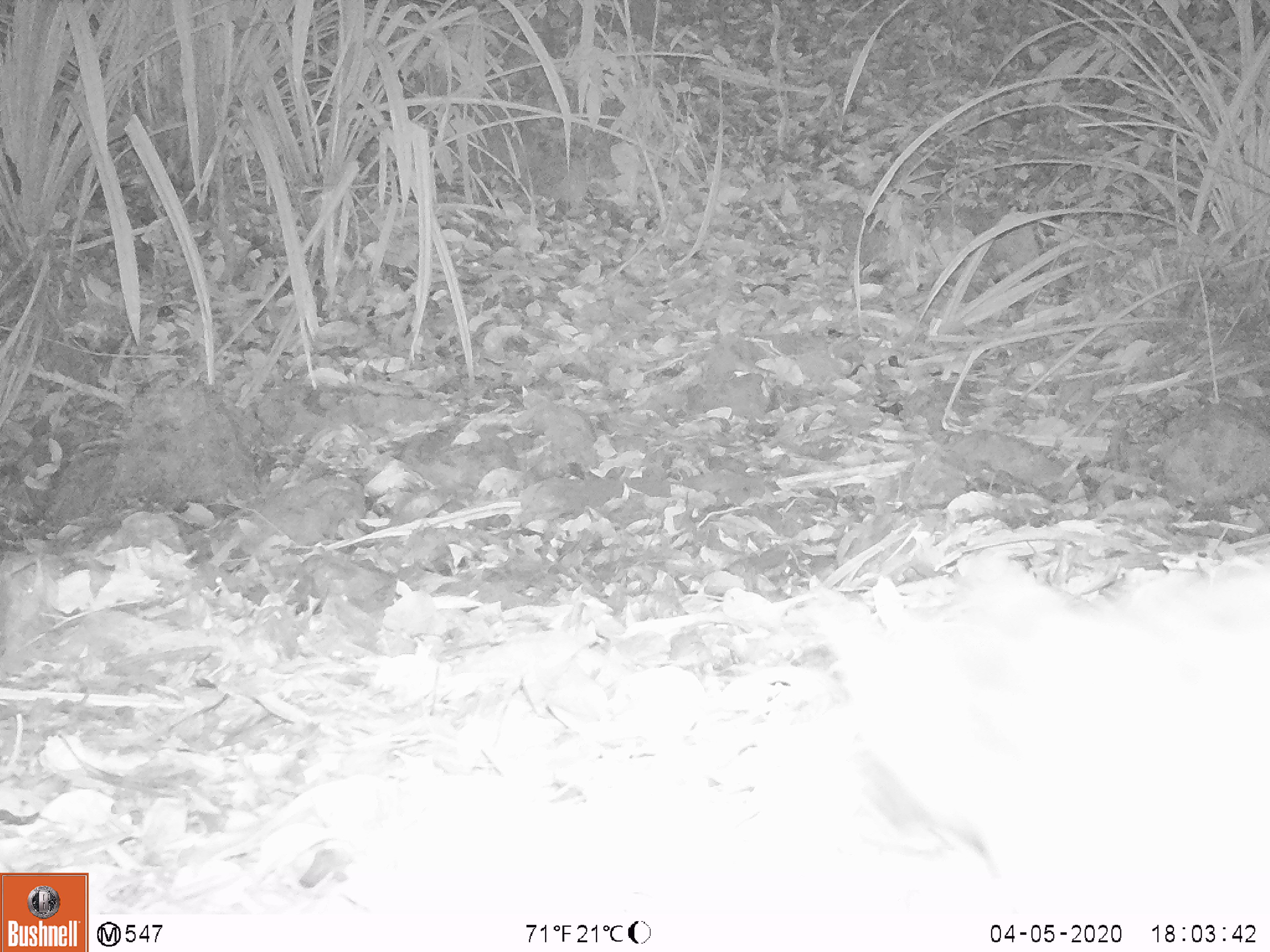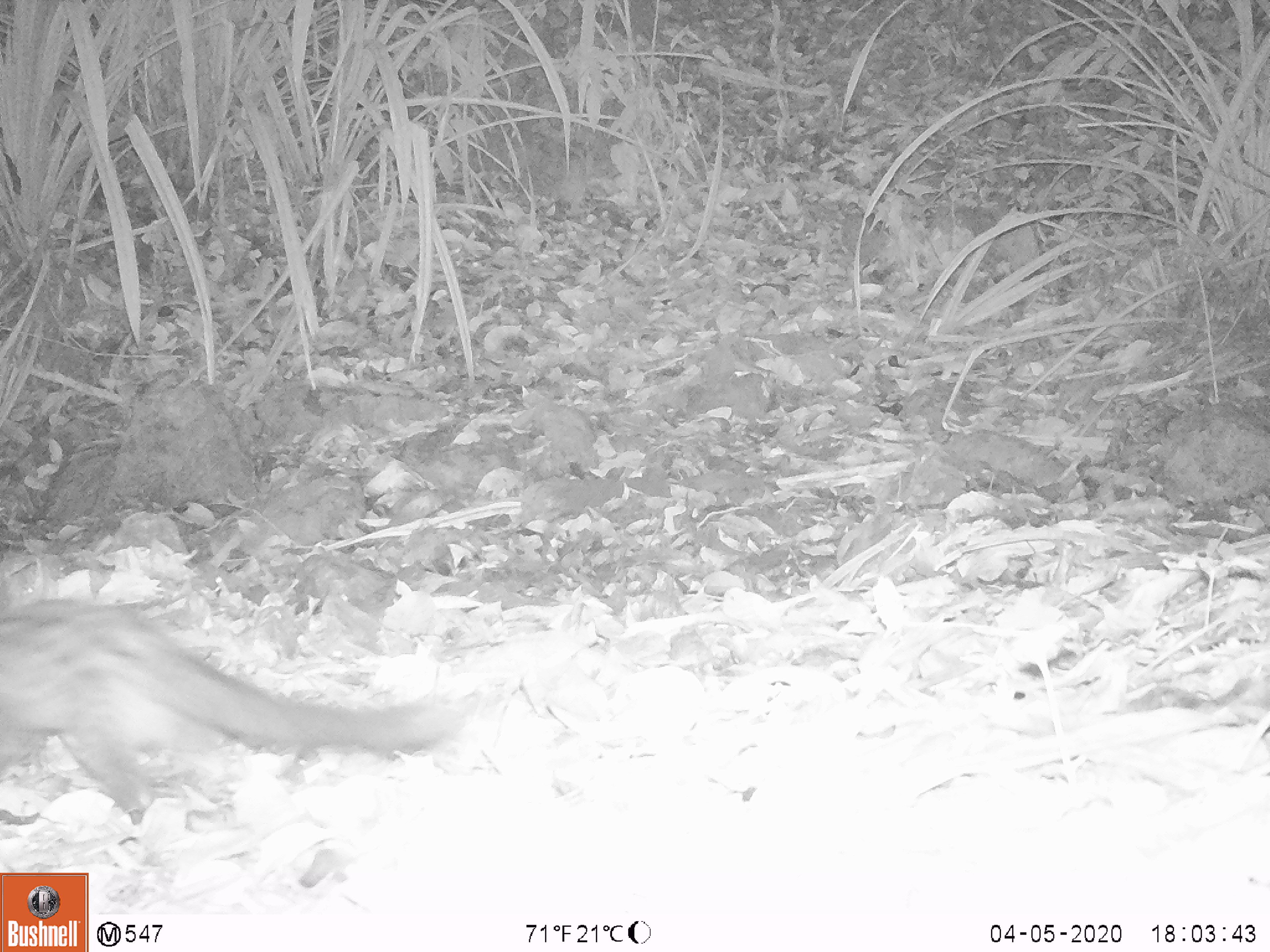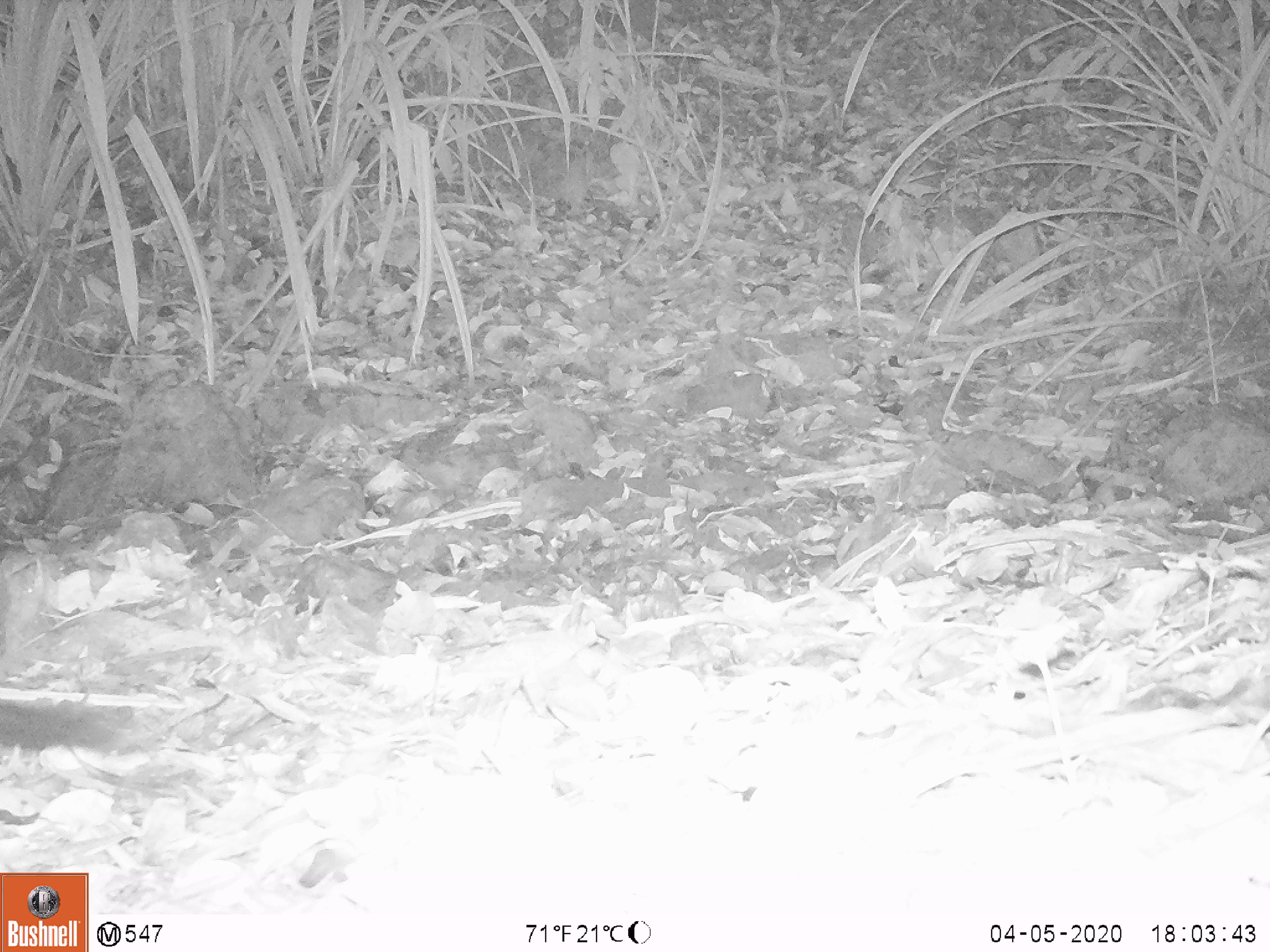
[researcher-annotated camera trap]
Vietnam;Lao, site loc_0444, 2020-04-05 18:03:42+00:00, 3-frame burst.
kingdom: Animalia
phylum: Chordata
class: Mammalia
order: Carnivora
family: Viverridae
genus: Paradoxurus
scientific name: Paradoxurus hermaphroditus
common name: common palm civet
Common palm civet (Paradoxurus hermaphroditus). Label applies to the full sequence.